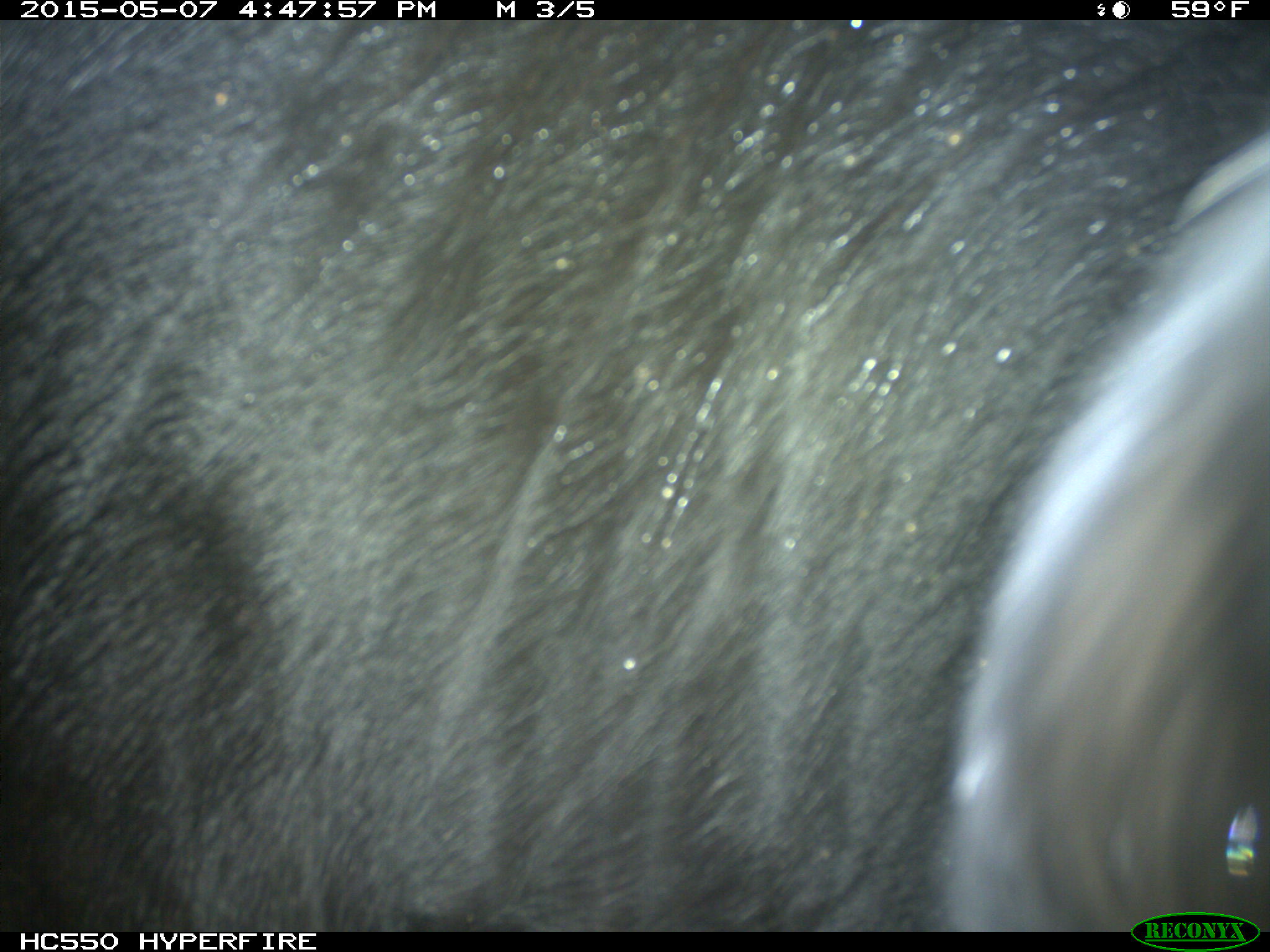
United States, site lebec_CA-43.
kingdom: Animalia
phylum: Chordata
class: Mammalia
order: Artiodactyla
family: Bovidae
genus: Bos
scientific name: Bos taurus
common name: domestic cow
Bos taurus (domestic cow).